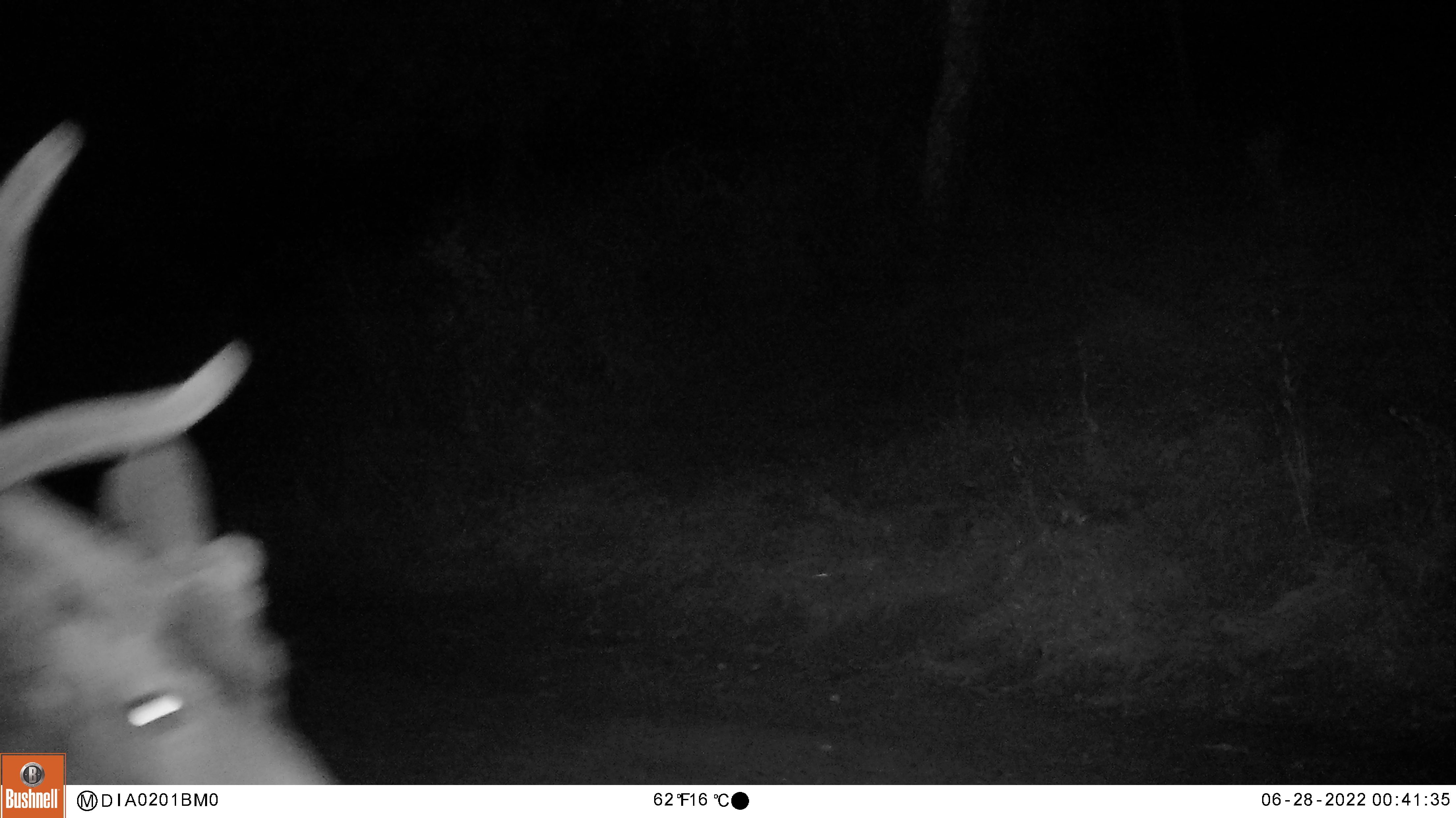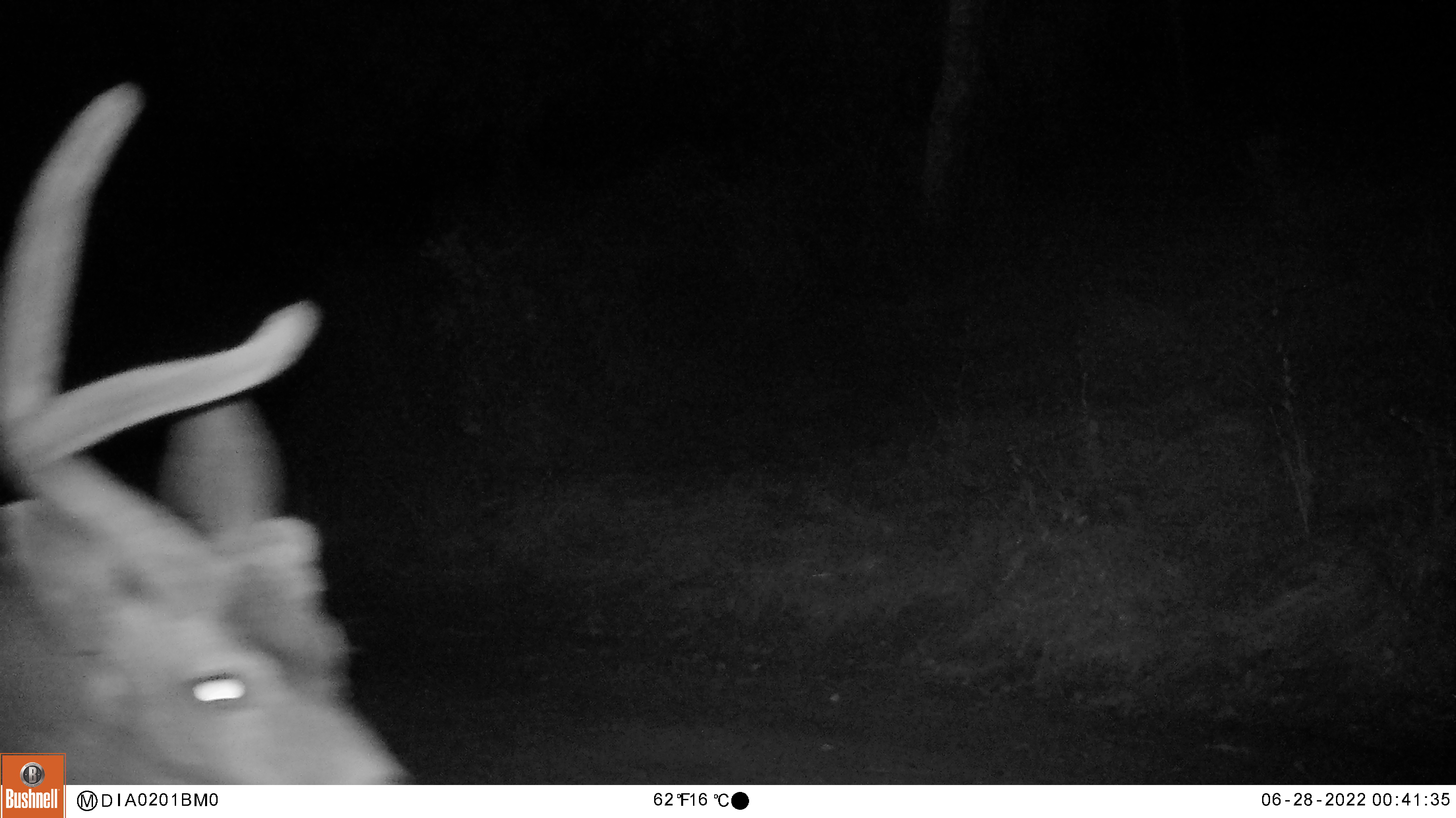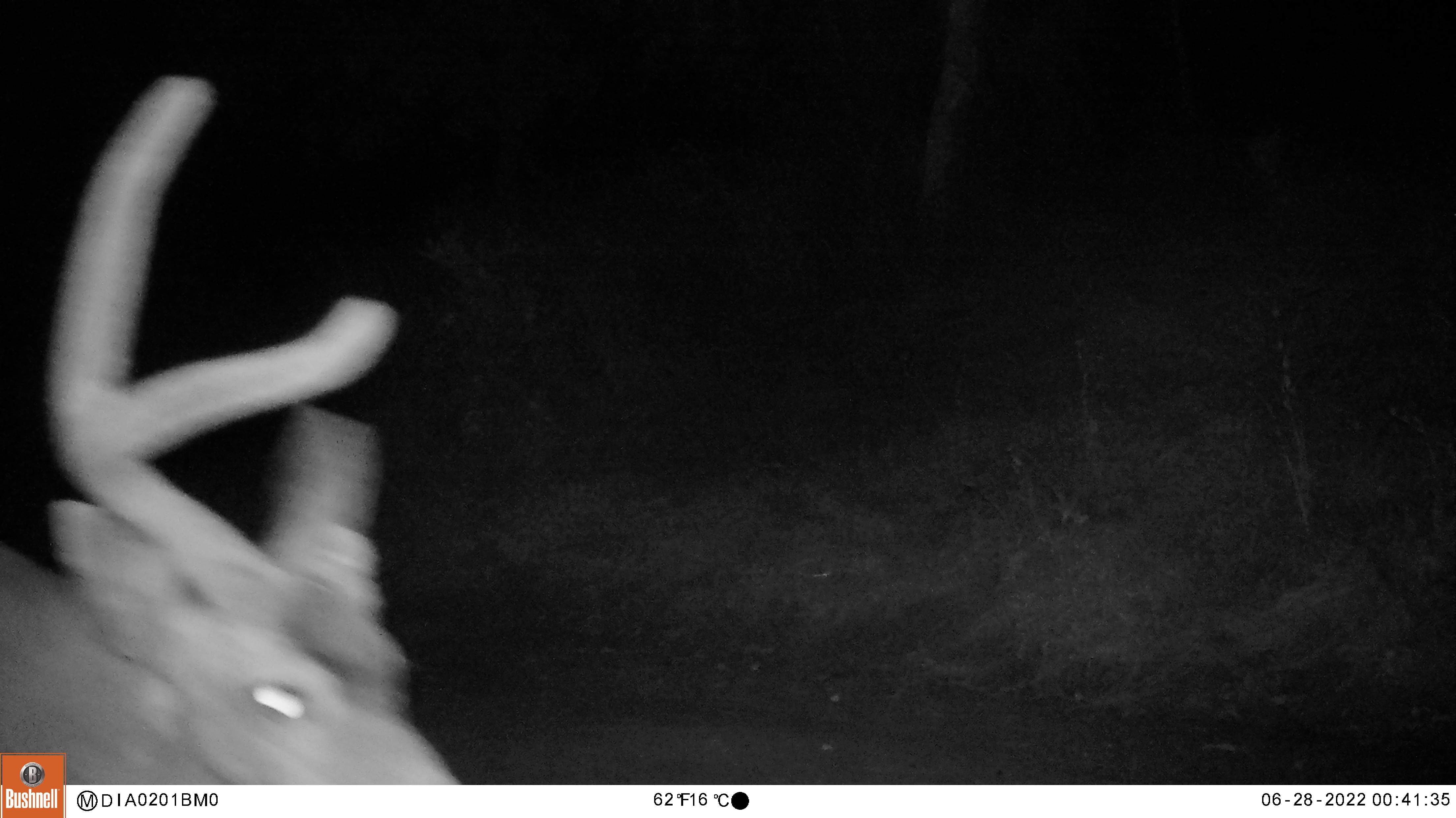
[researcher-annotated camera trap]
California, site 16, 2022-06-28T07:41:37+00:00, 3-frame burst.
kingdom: Animalia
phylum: Chordata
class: Mammalia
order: Artiodactyla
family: Cervidae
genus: Odocoileus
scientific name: Odocoileus hemionus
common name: mule deer